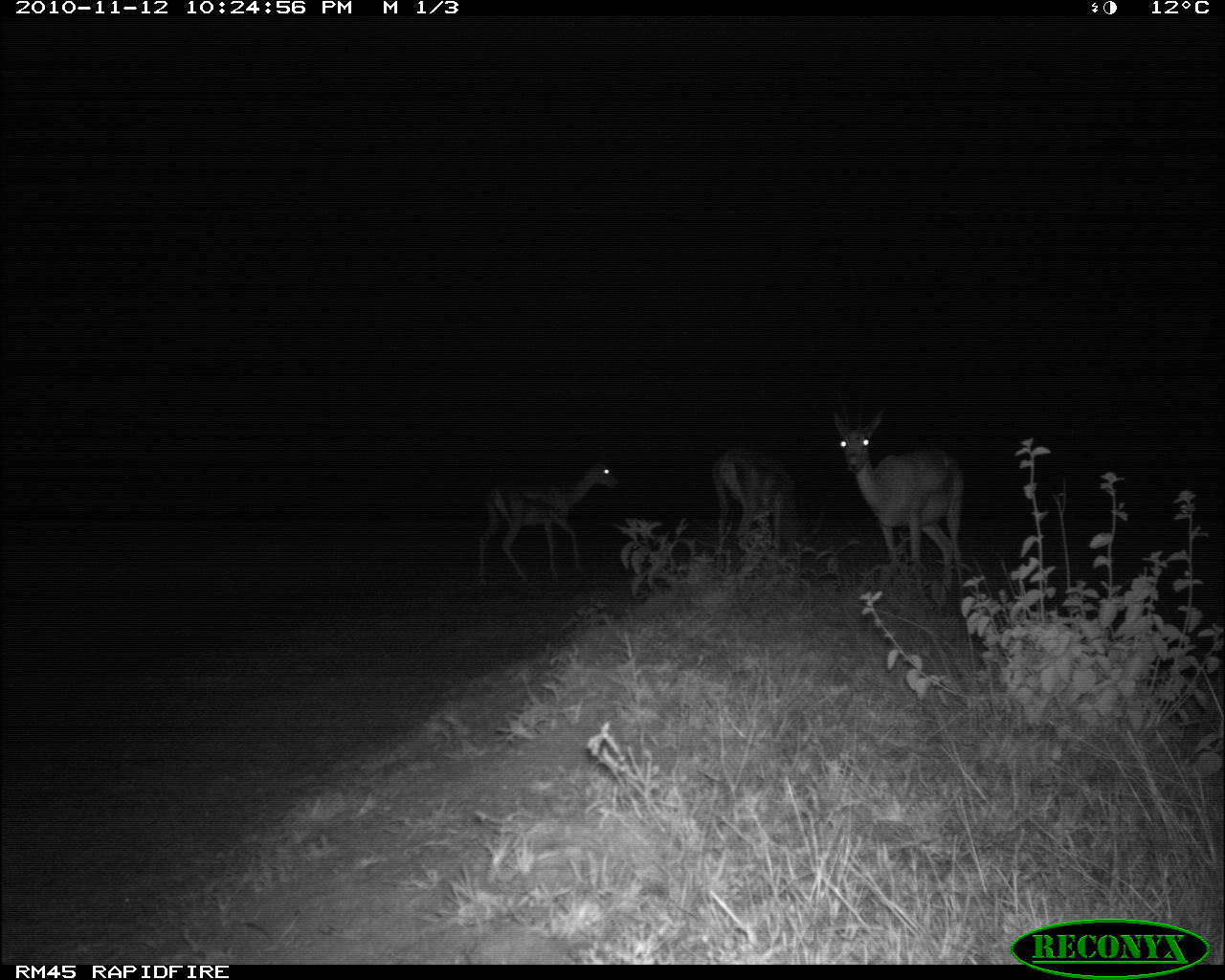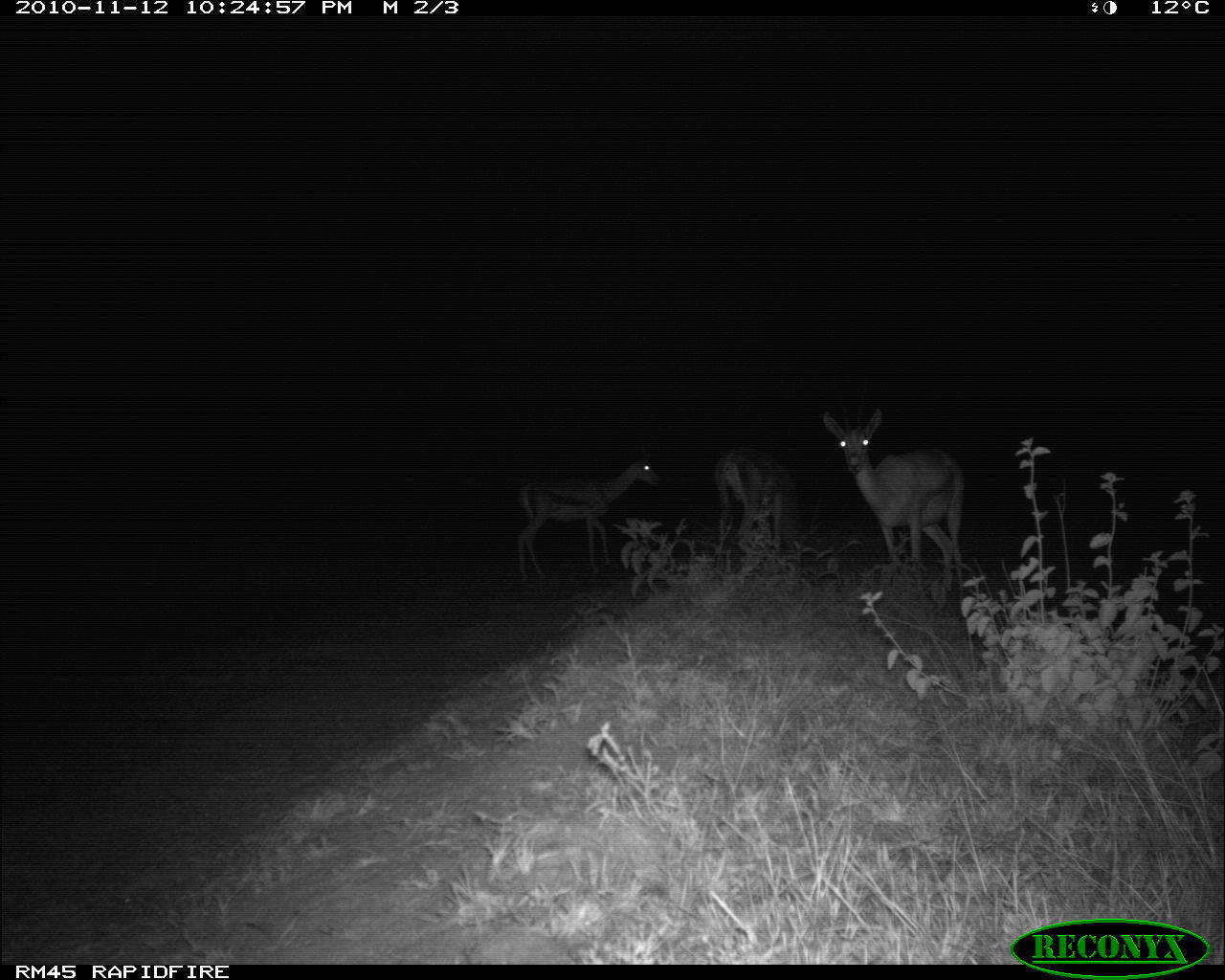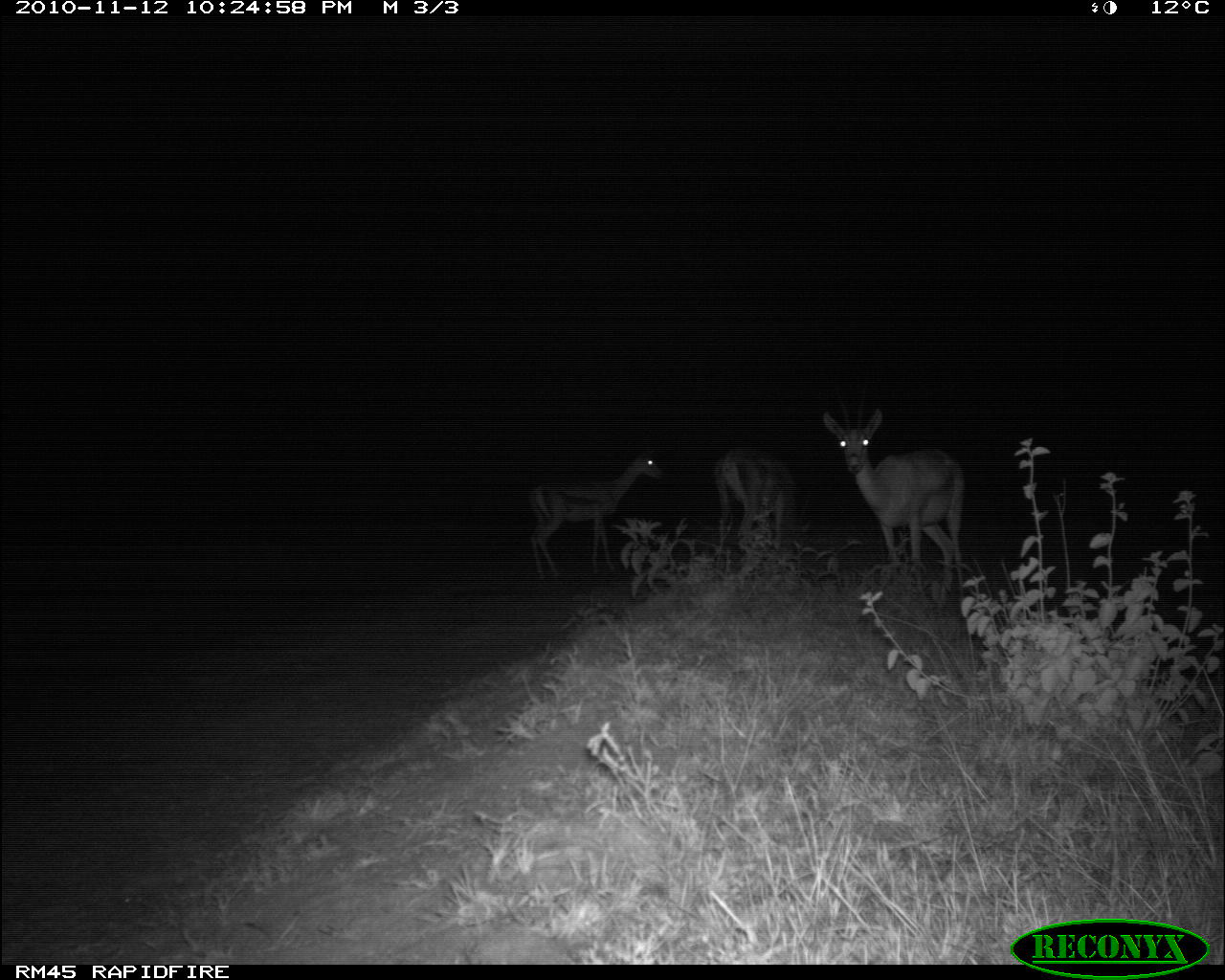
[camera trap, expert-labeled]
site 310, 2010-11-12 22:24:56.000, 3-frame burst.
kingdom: Animalia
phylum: Chordata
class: Mammalia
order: Artiodactyla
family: Bovidae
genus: Nanger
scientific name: Nanger granti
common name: grant's gazelle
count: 3